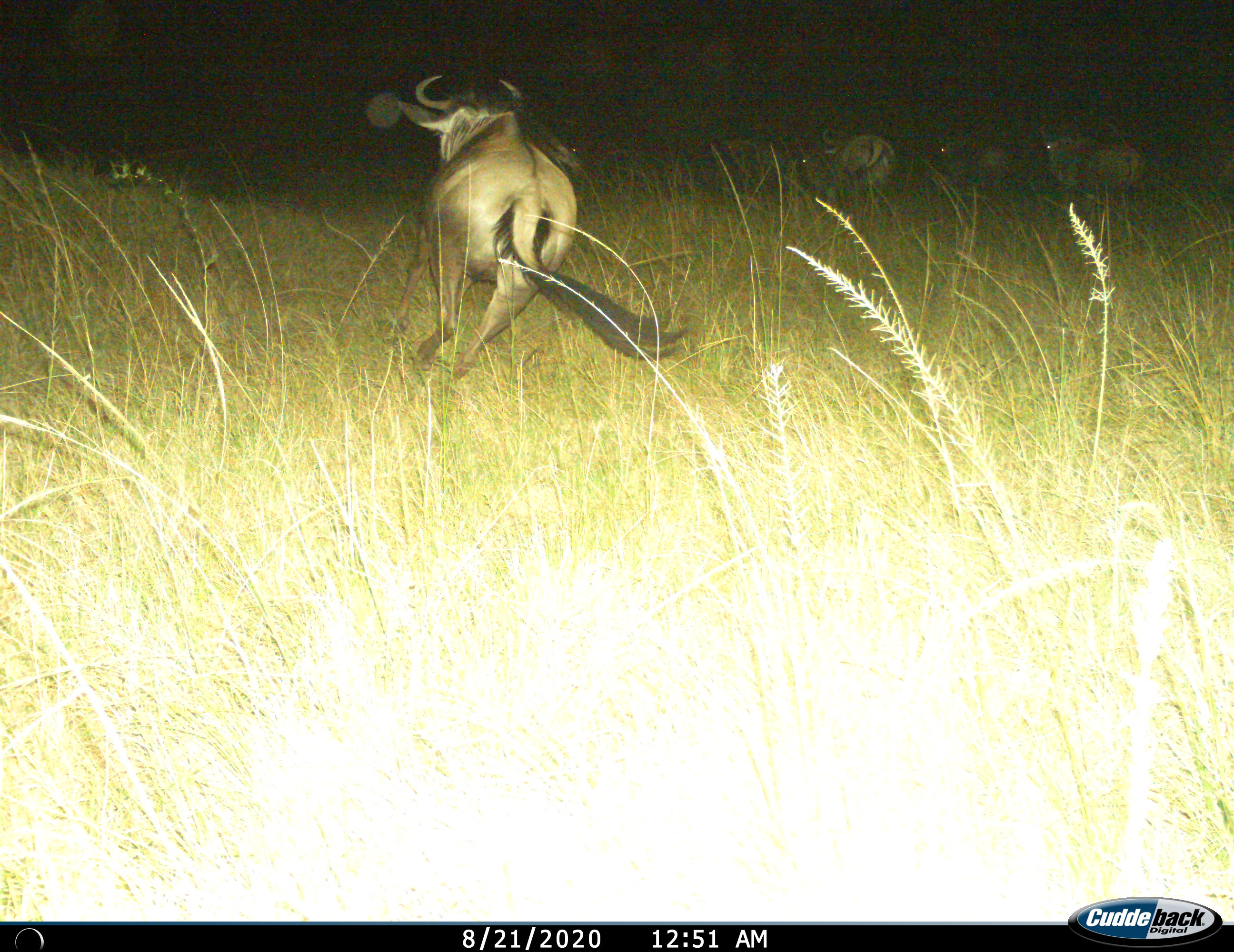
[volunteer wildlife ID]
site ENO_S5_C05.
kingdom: Animalia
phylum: Chordata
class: Mammalia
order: Artiodactyla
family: Bovidae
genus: Connochaetes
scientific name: Connochaetes taurinus taurinus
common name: blue wildebeest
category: wildebeestblue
Wildebeestblue (blue wildebeest) (Connochaetes taurinus taurinus), count 5. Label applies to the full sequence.